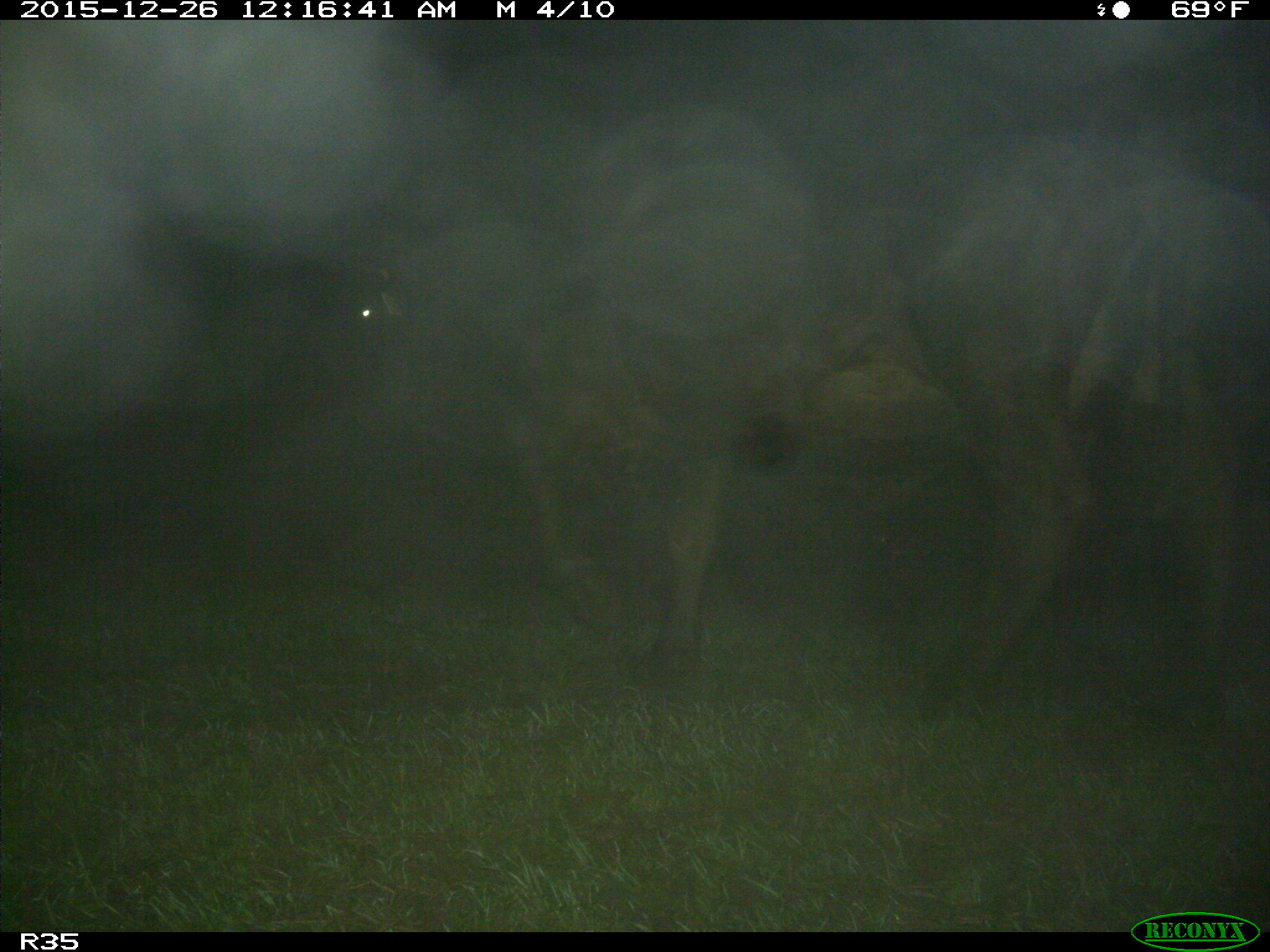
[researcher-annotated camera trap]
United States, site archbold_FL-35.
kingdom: Animalia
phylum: Chordata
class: Mammalia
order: Artiodactyla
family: Bovidae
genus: Bos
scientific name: Bos taurus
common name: domestic cow